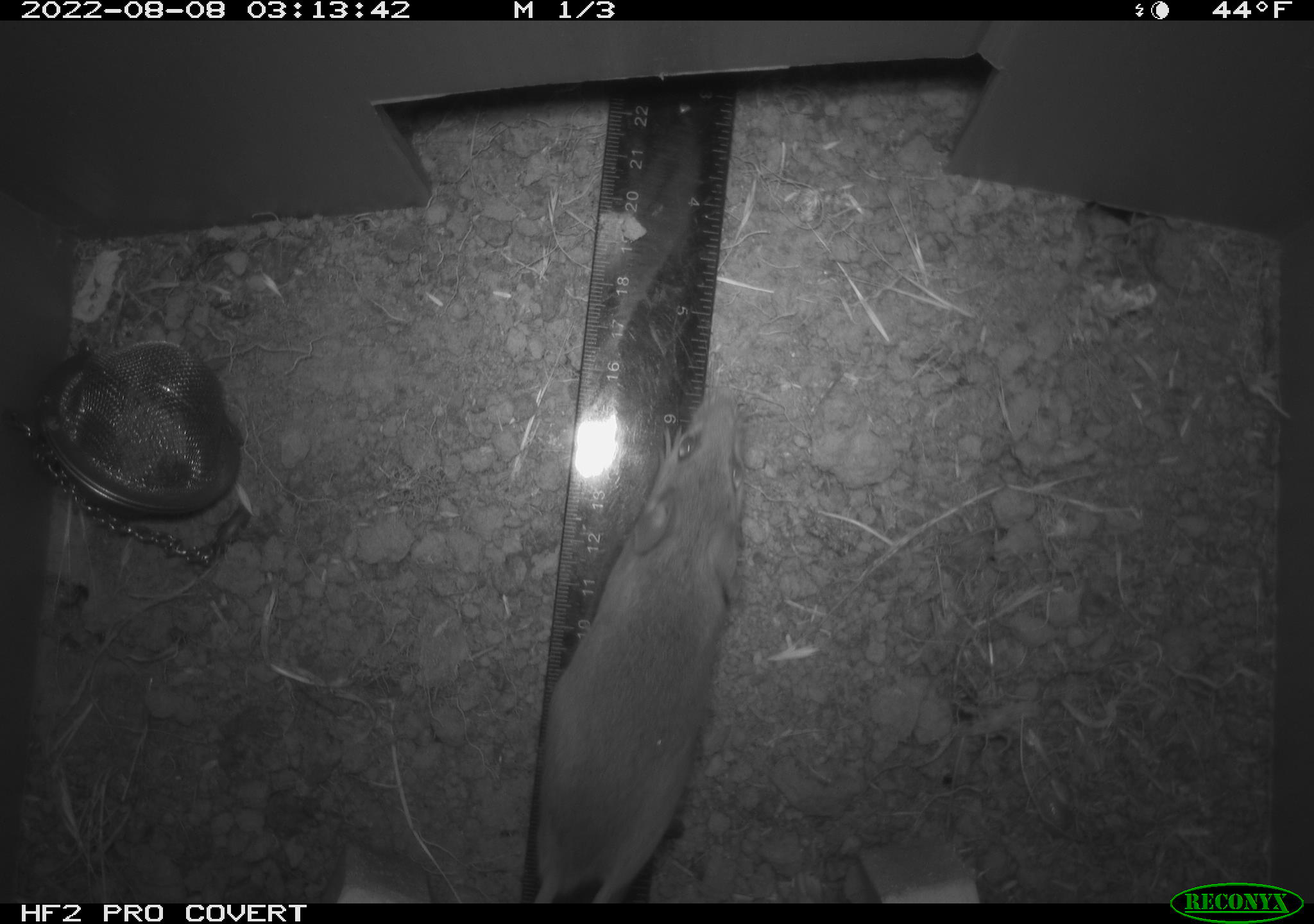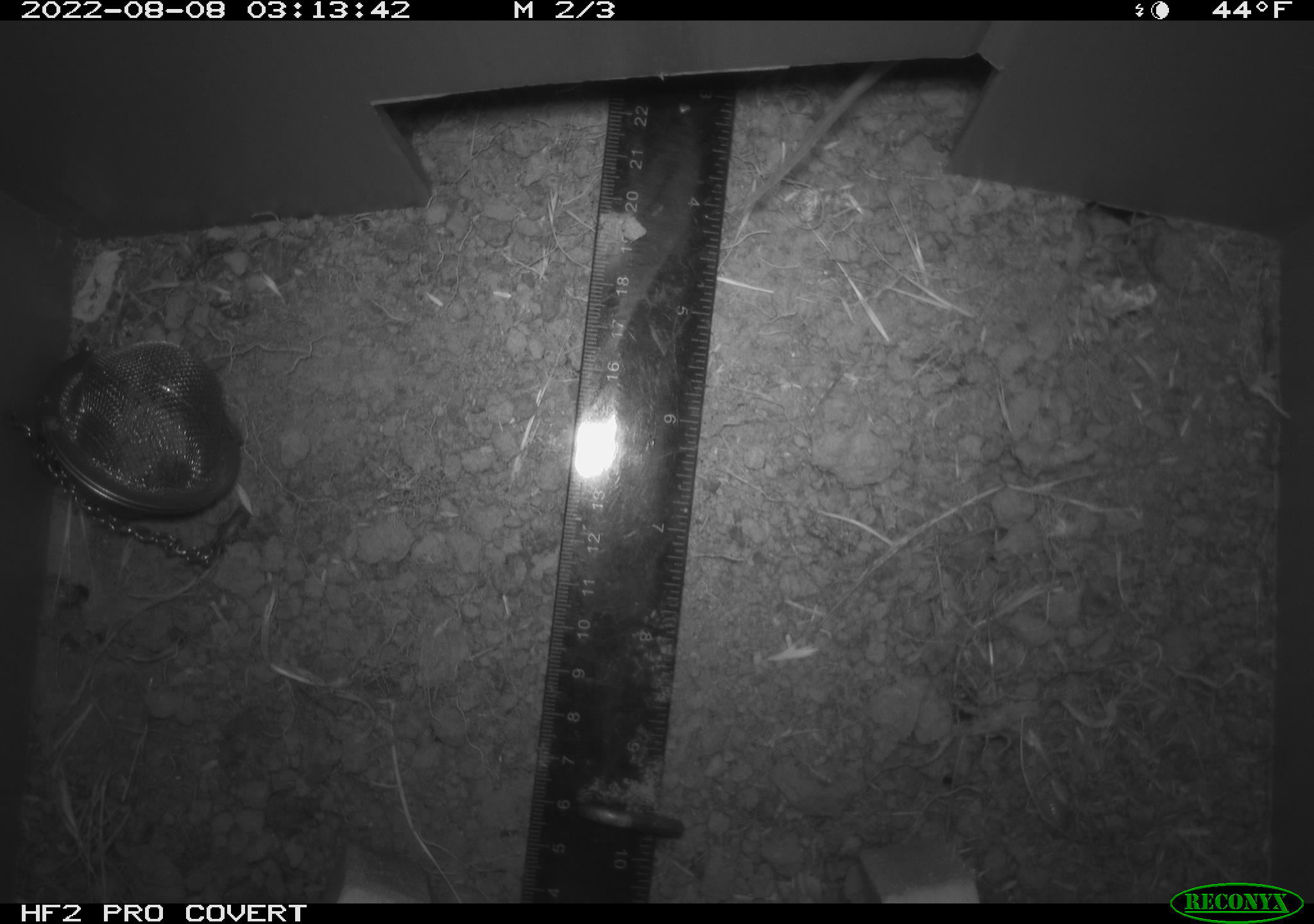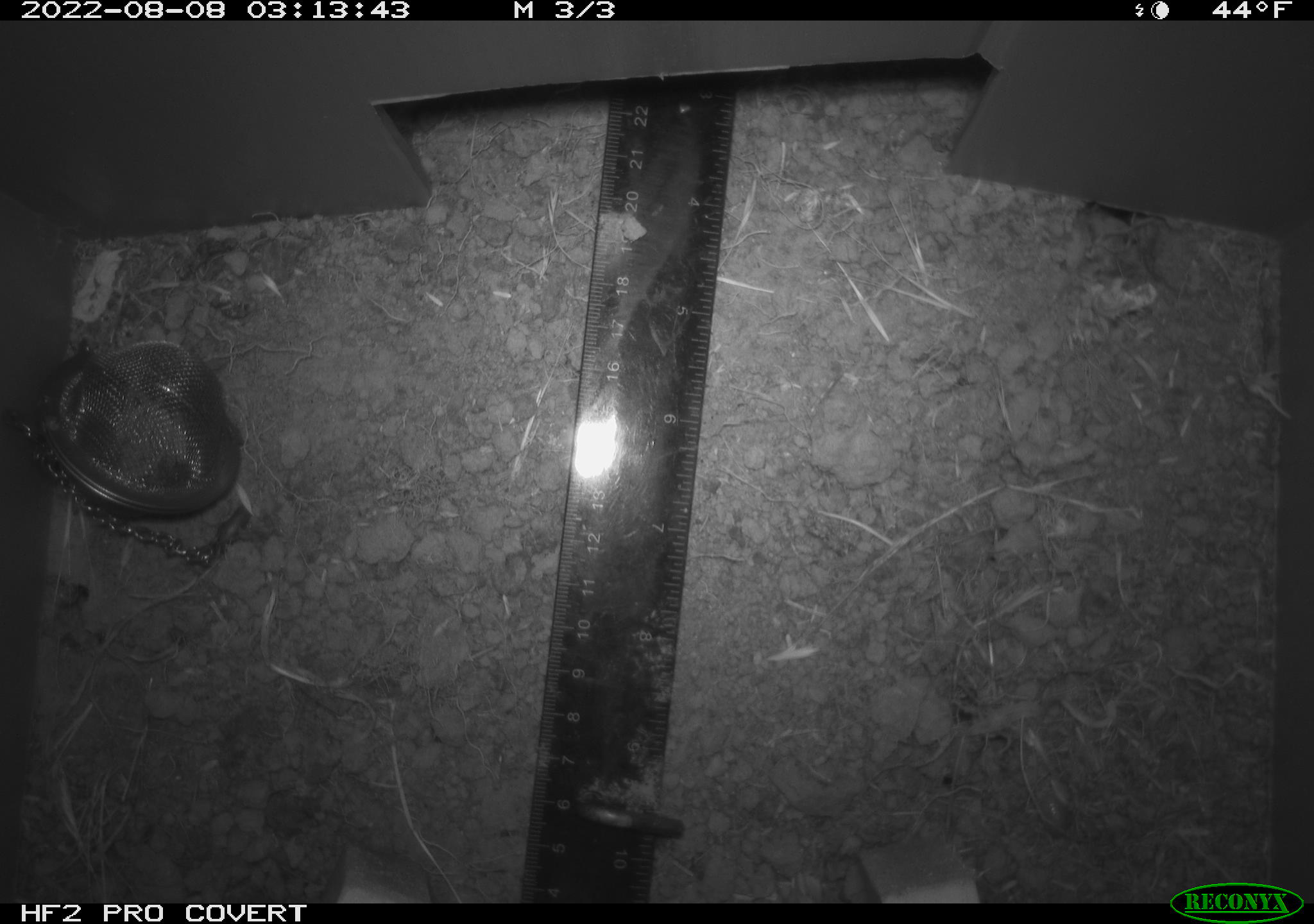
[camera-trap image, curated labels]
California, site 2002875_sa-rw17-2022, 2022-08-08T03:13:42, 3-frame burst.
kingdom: Animalia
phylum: Chordata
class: Mammalia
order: Rodentia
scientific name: Rodentia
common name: mouse species